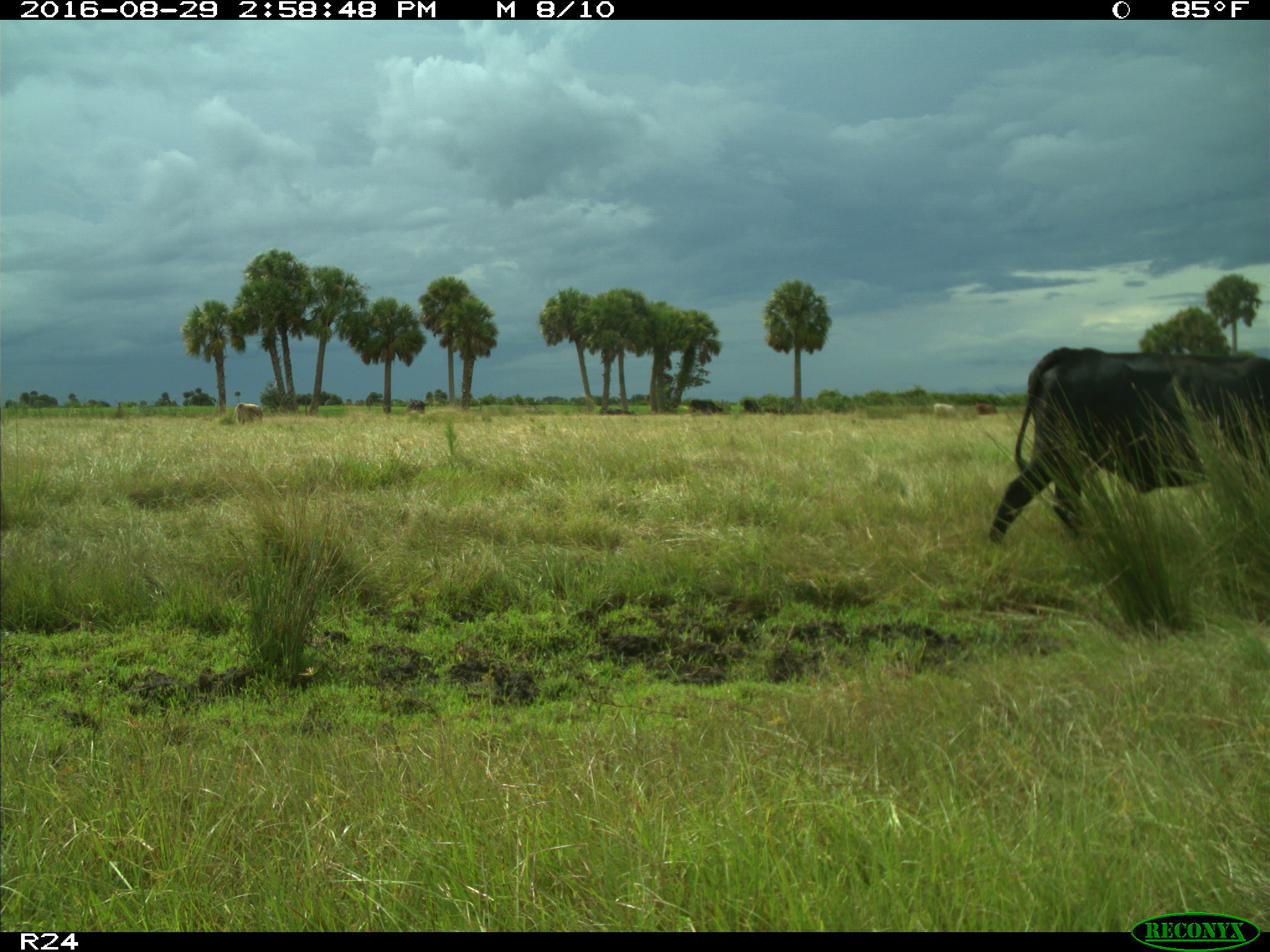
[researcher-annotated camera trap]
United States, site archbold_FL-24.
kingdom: Animalia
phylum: Chordata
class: Mammalia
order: Artiodactyla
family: Bovidae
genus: Bos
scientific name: Bos taurus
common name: domestic cow